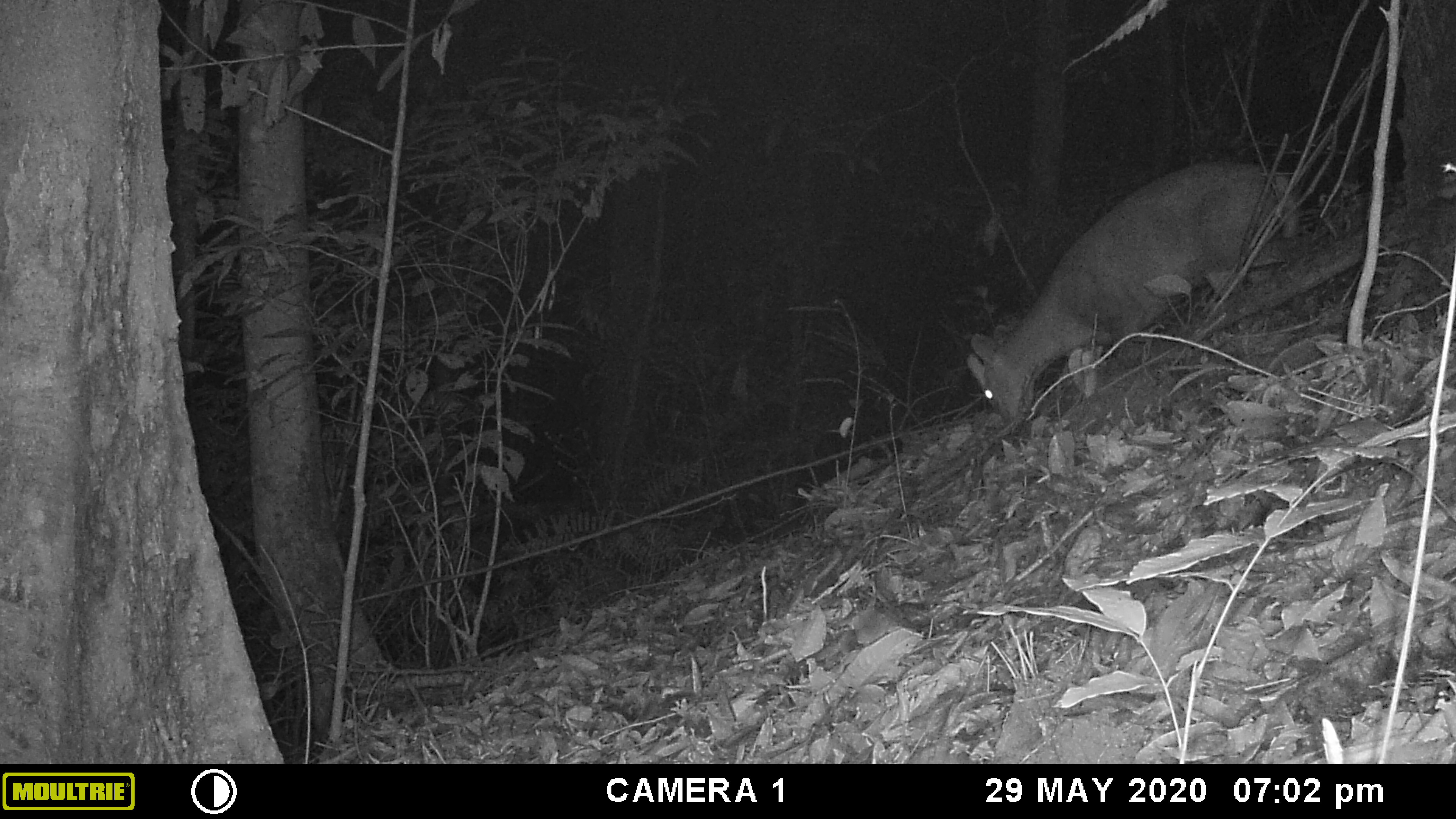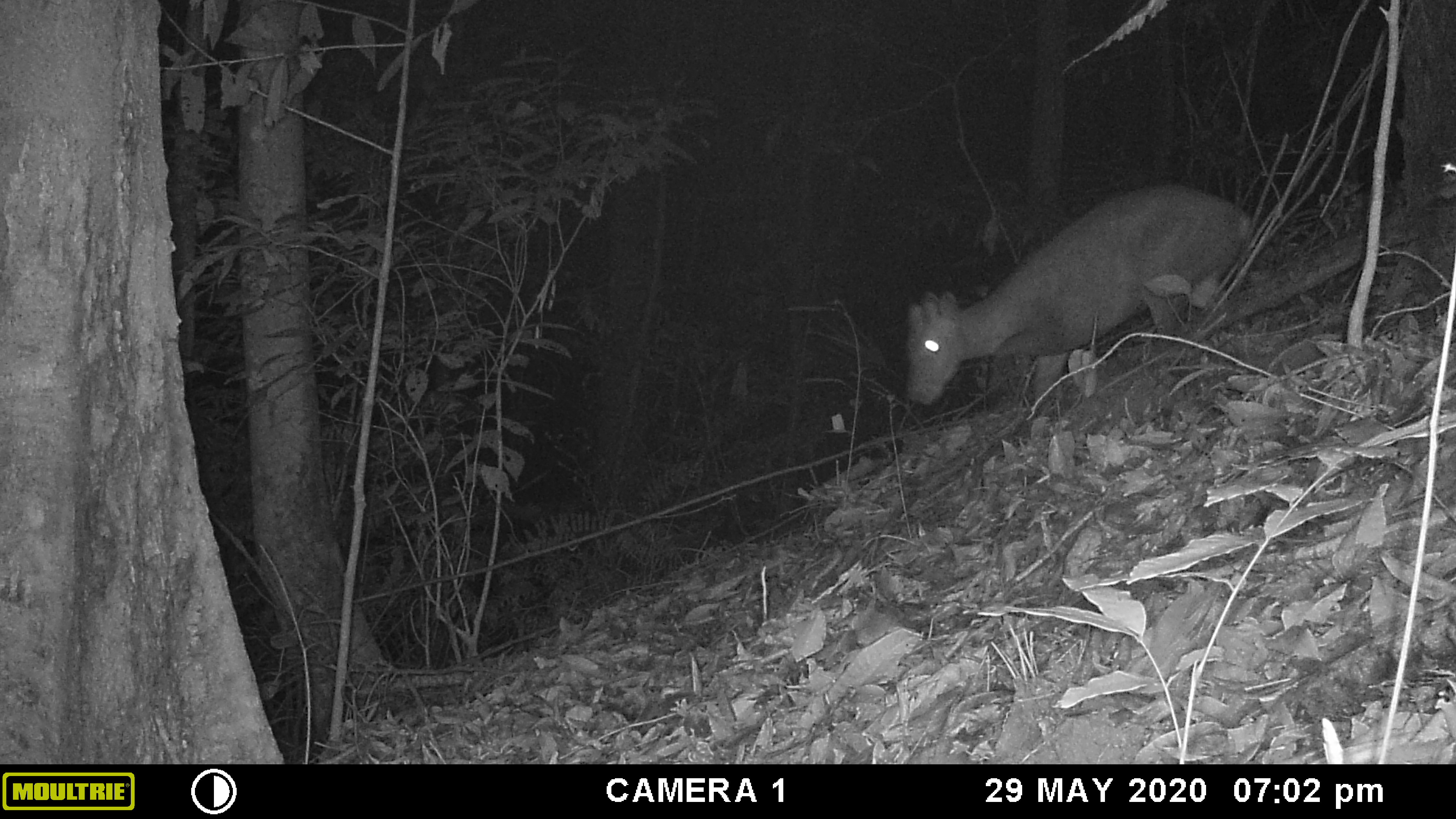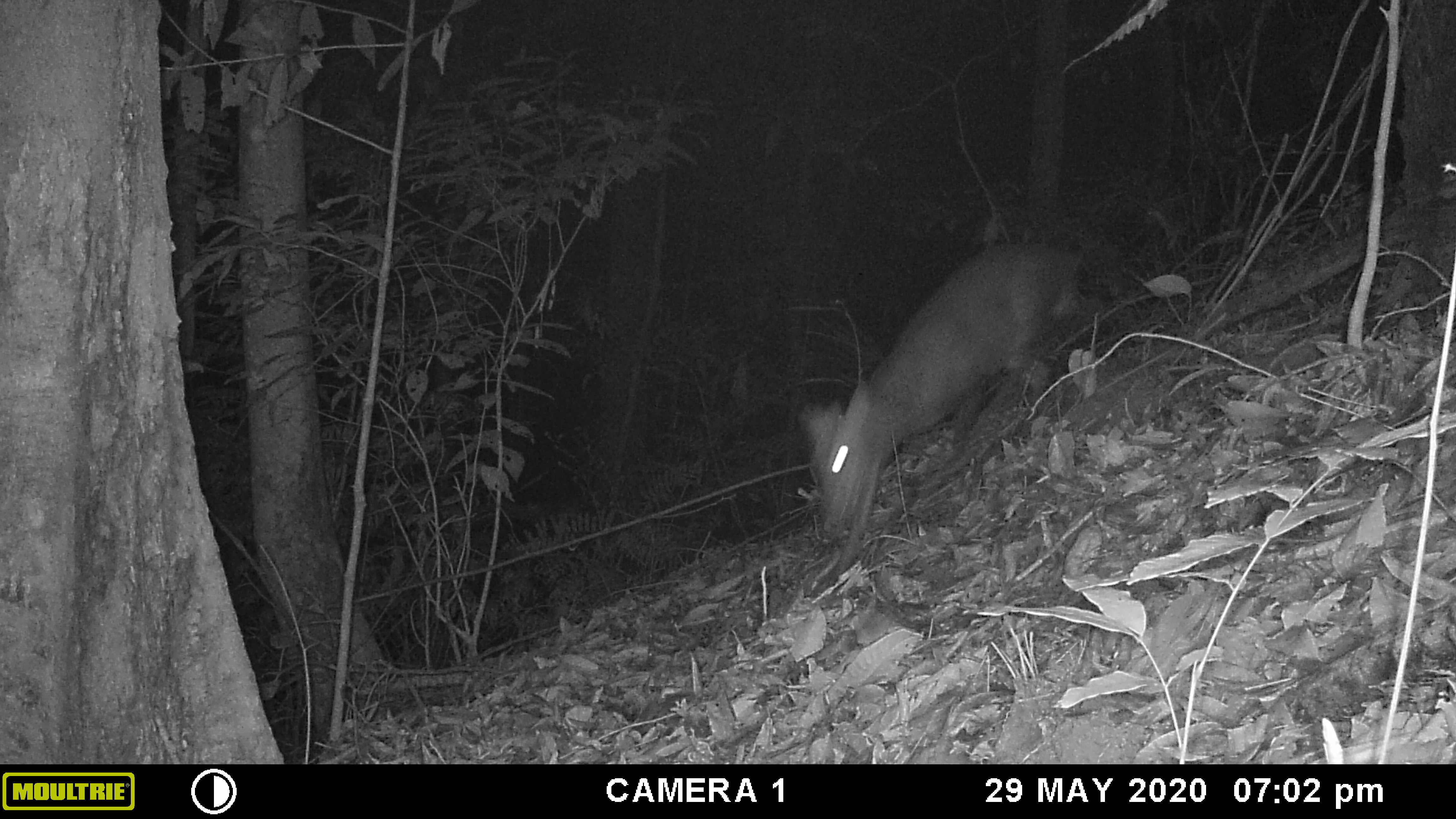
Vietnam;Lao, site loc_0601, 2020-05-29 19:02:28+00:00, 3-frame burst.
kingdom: Animalia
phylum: Chordata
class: Mammalia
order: Artiodactyla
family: Cervidae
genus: Muntiacus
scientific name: Muntiacus rooseveltorum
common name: roosevelt's muntjac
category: roosevelts muntjac group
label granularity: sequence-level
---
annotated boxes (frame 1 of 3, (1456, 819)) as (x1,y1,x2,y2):
roosevelts muntjac group: (966,162,1299,420)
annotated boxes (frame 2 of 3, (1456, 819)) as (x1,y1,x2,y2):
roosevelts muntjac group: (908,184,1251,406)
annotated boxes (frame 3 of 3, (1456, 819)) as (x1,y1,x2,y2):
roosevelts muntjac group: (799,244,1085,570)